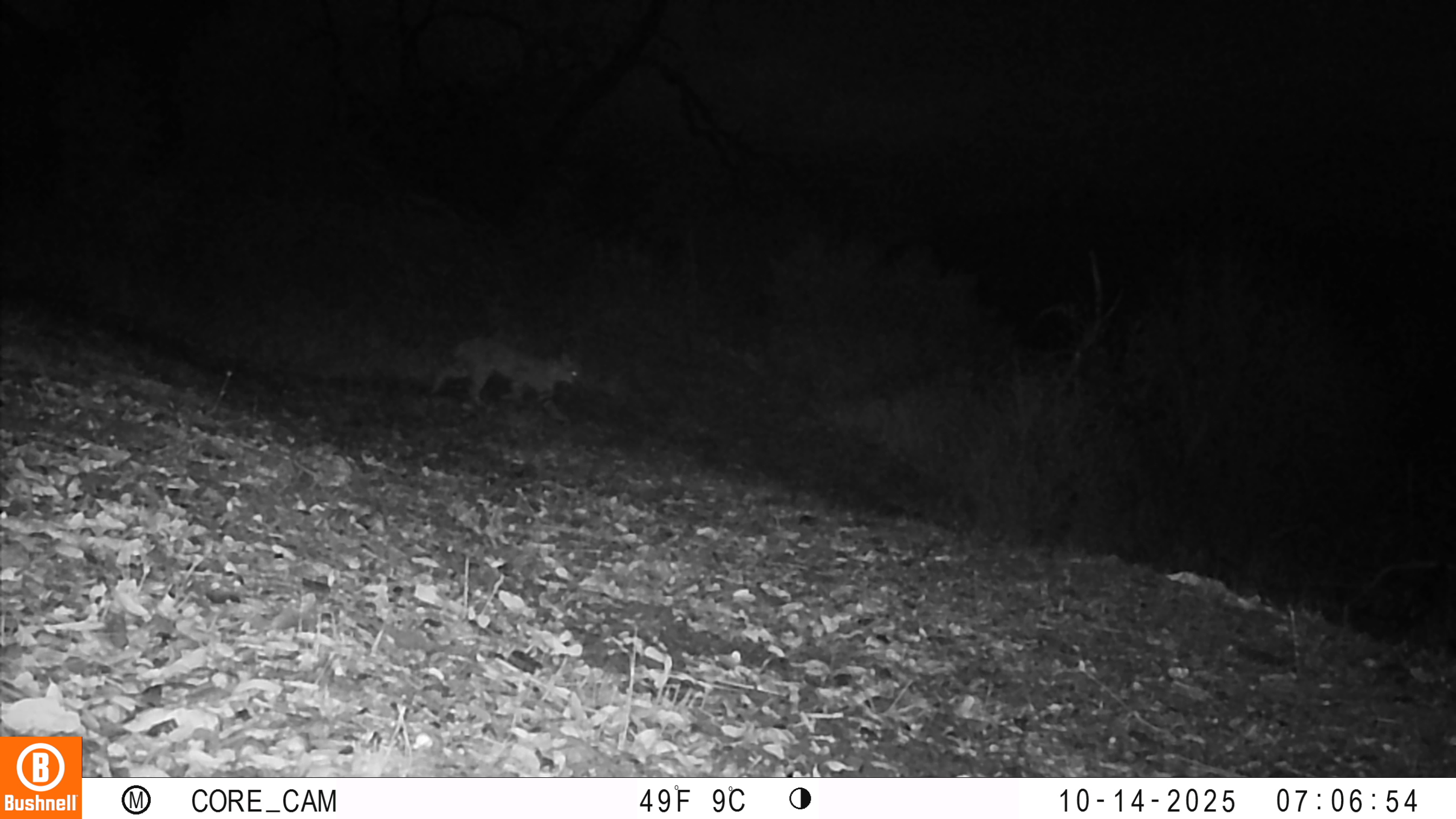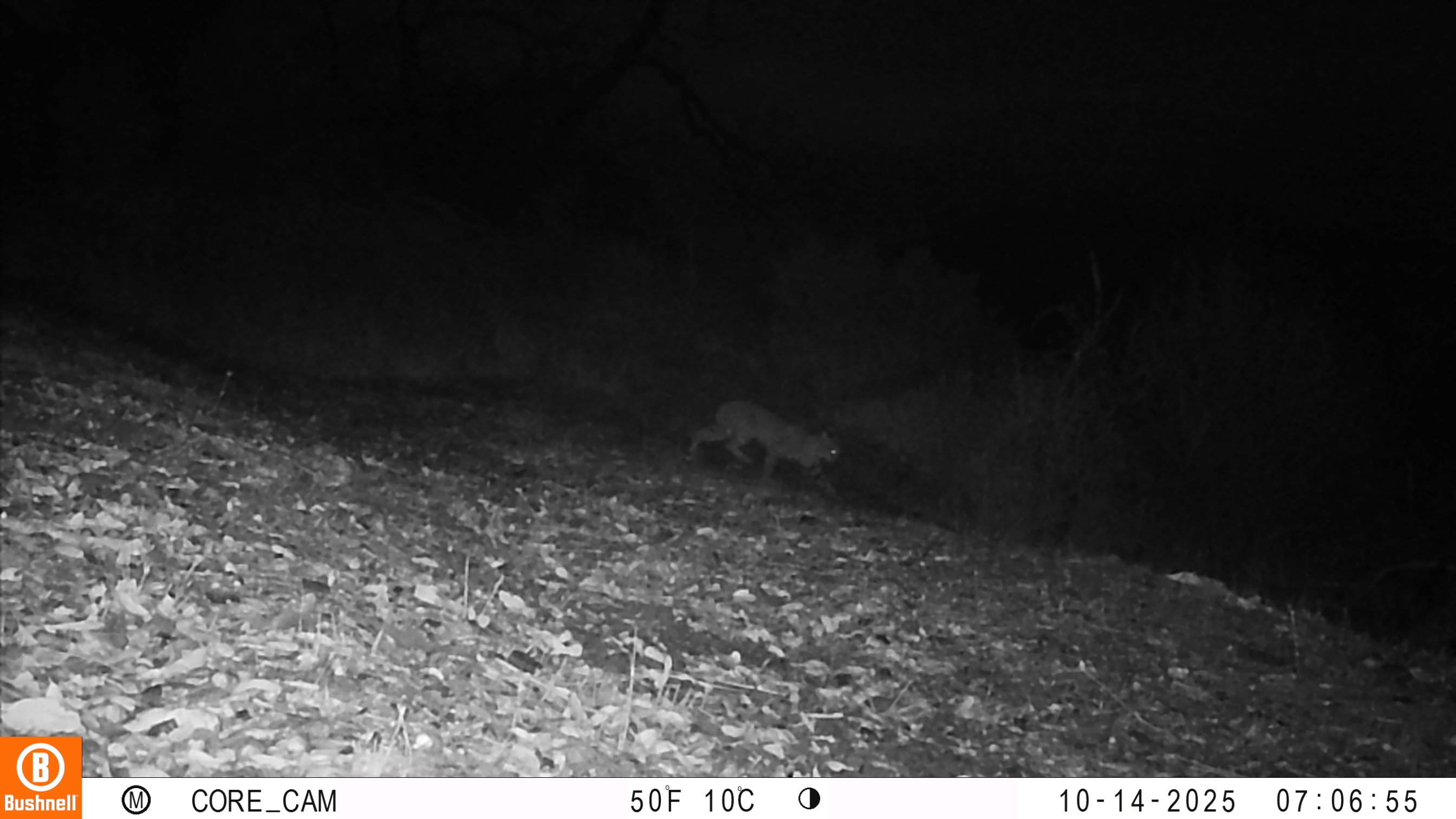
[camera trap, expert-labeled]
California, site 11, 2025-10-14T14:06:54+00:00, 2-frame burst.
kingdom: Animalia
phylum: Chordata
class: Mammalia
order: Carnivora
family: Felidae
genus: Lynx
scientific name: Lynx rufus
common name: bobcat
Bobcat (Lynx rufus).